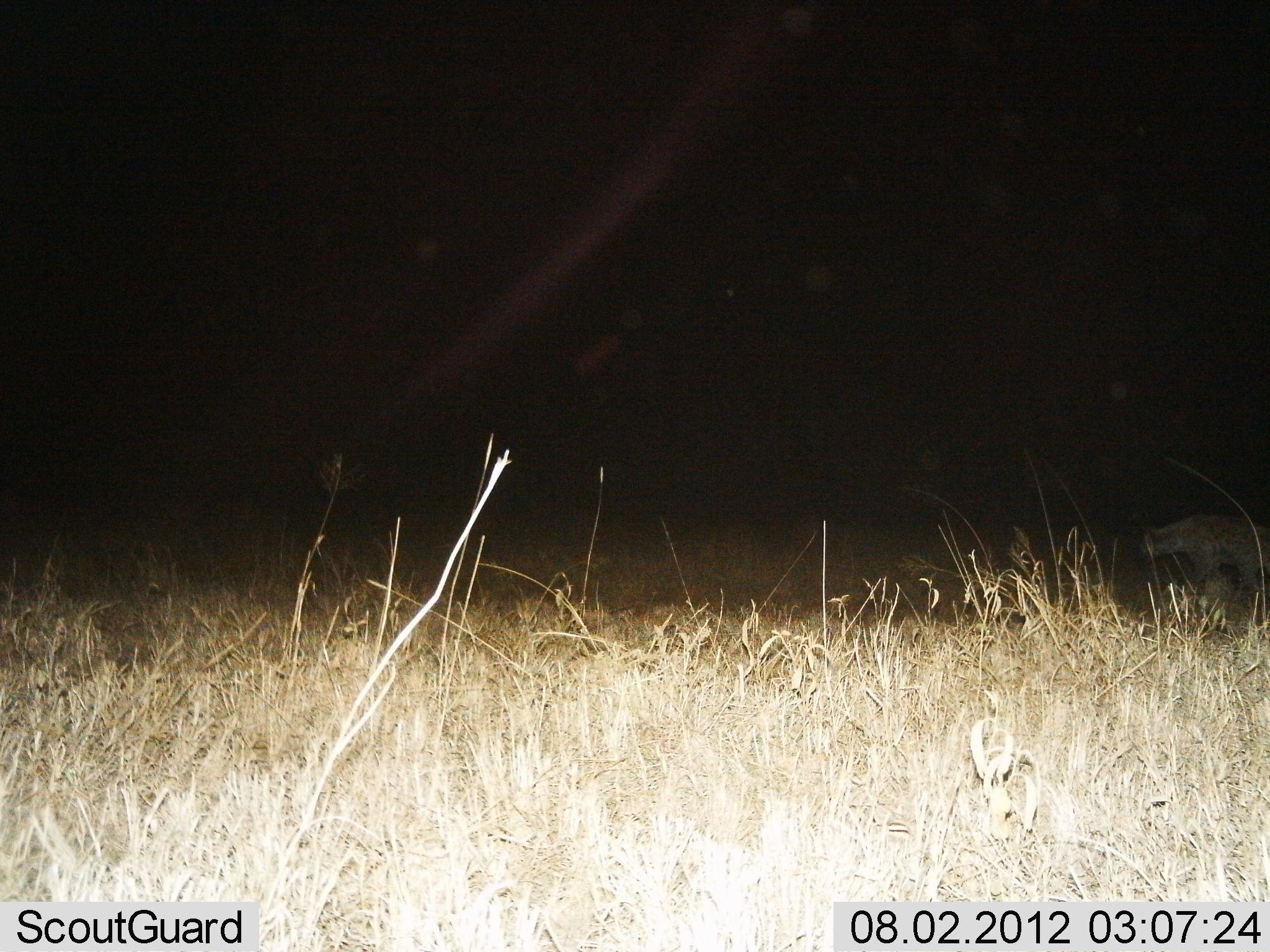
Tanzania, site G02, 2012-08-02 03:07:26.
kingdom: Animalia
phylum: Chordata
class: Mammalia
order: Carnivora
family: Hyaenidae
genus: Crocuta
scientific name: Crocuta crocuta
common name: spotted hyena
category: hyenaspotted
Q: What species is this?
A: Hyenaspotted (spotted hyena) (Crocuta crocuta).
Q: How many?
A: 1.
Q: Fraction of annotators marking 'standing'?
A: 36%.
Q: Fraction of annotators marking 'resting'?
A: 0%.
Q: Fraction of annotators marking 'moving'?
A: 64%.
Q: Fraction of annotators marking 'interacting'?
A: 0%.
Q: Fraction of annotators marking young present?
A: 0%.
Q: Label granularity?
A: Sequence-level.